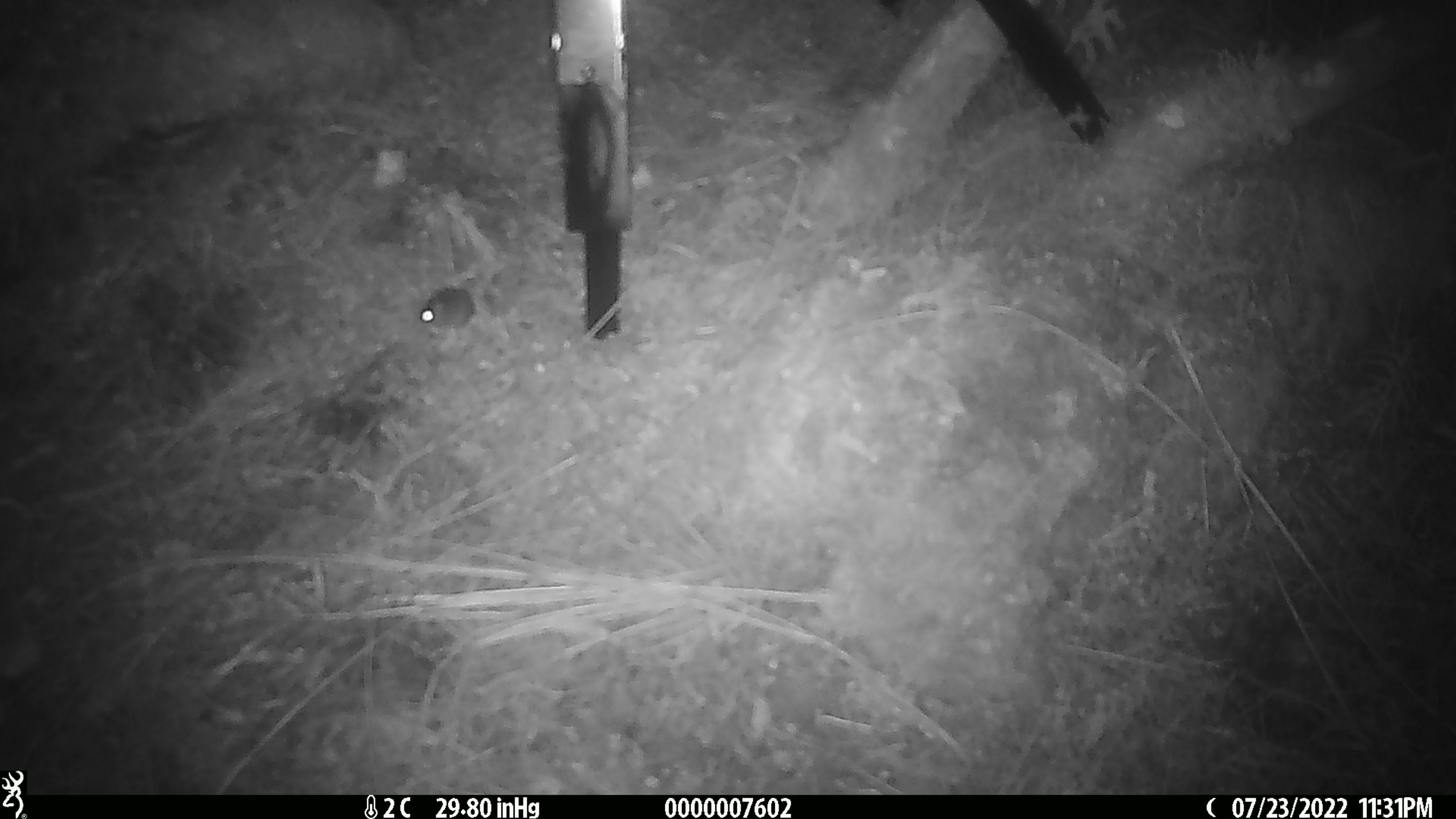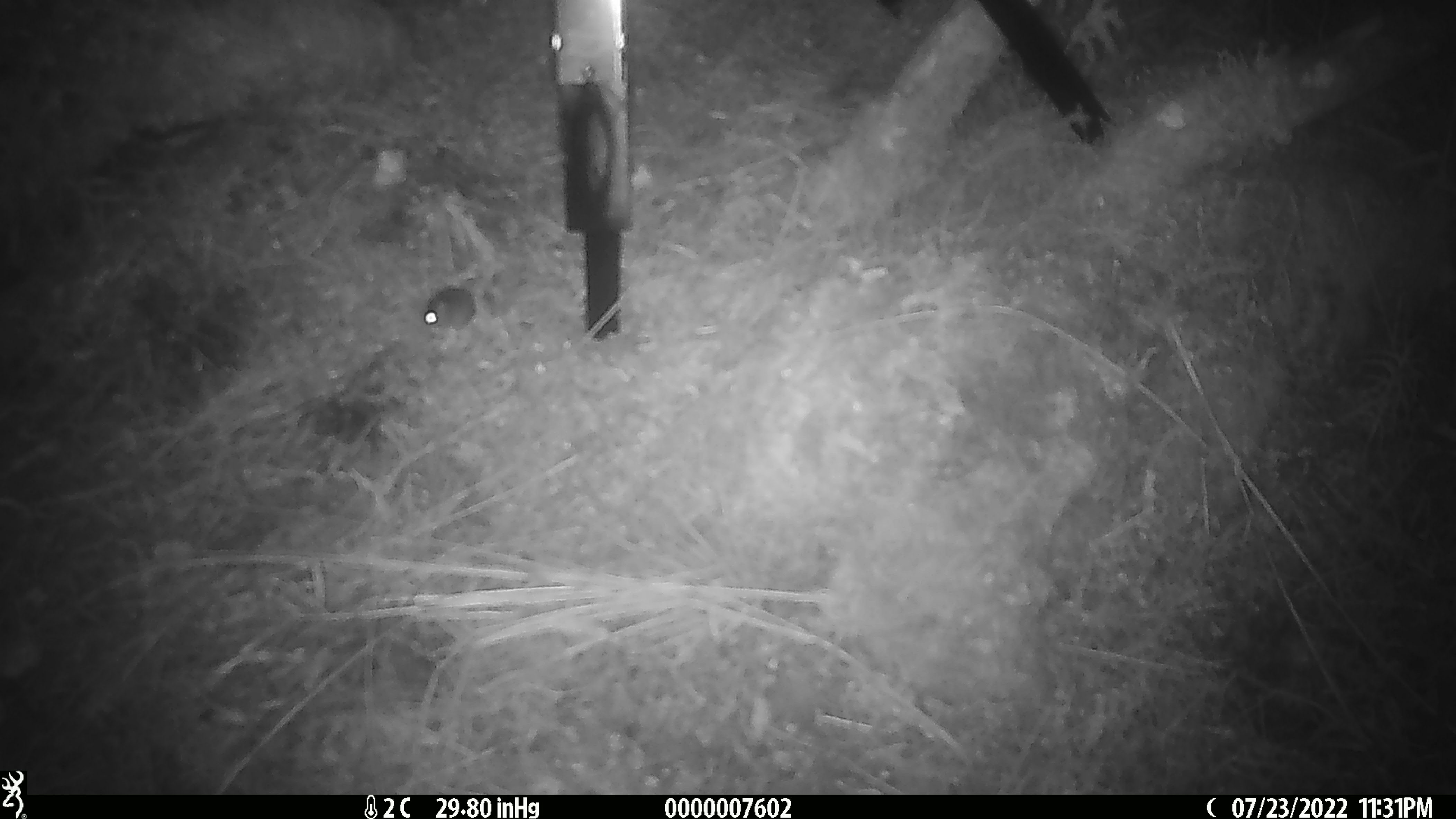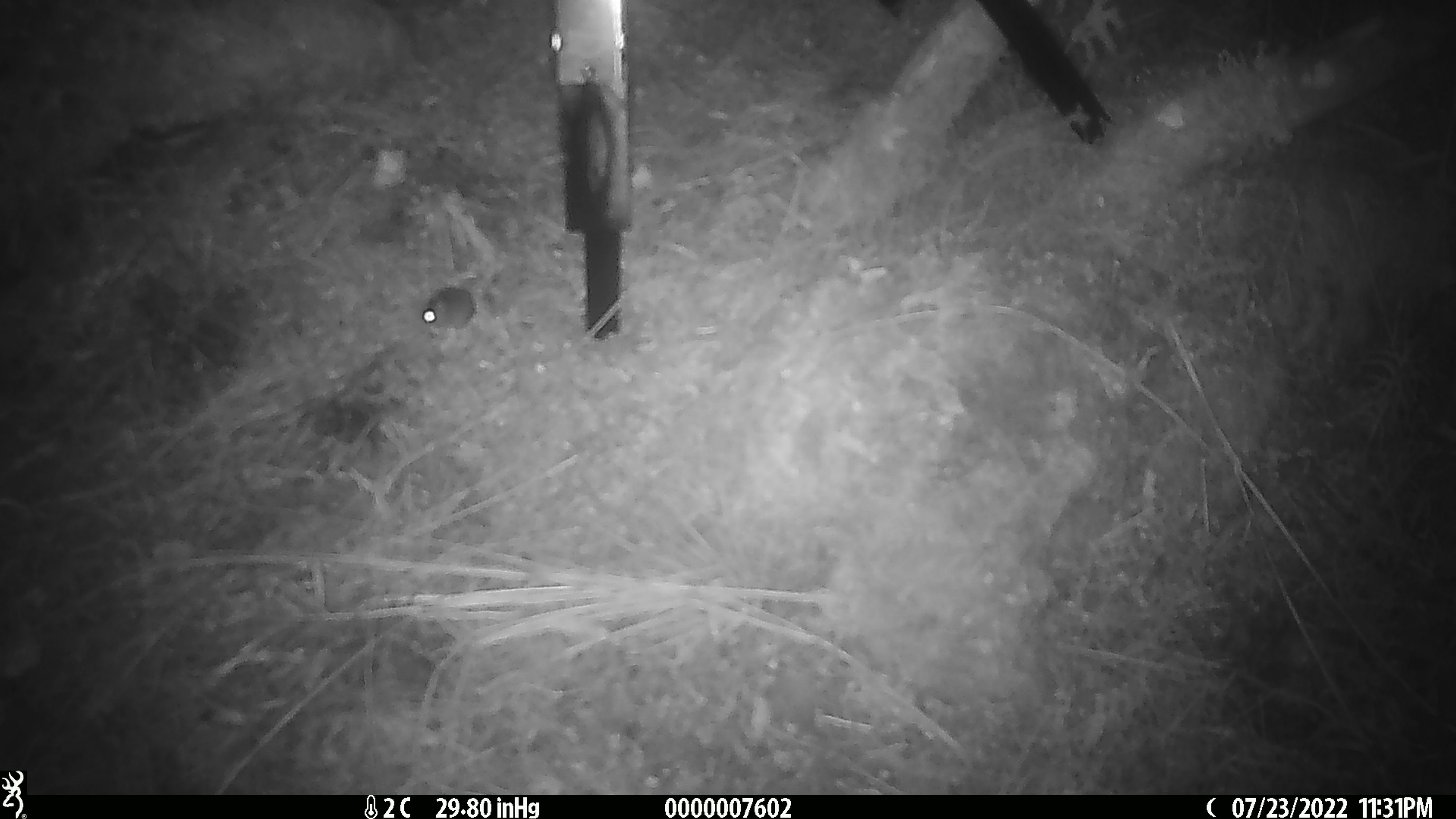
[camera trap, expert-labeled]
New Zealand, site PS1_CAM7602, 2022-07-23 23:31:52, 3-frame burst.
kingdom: Animalia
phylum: Chordata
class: Mammalia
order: Rodentia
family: Muridae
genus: Mus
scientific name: Mus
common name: mouse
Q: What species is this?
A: Mouse (Mus).